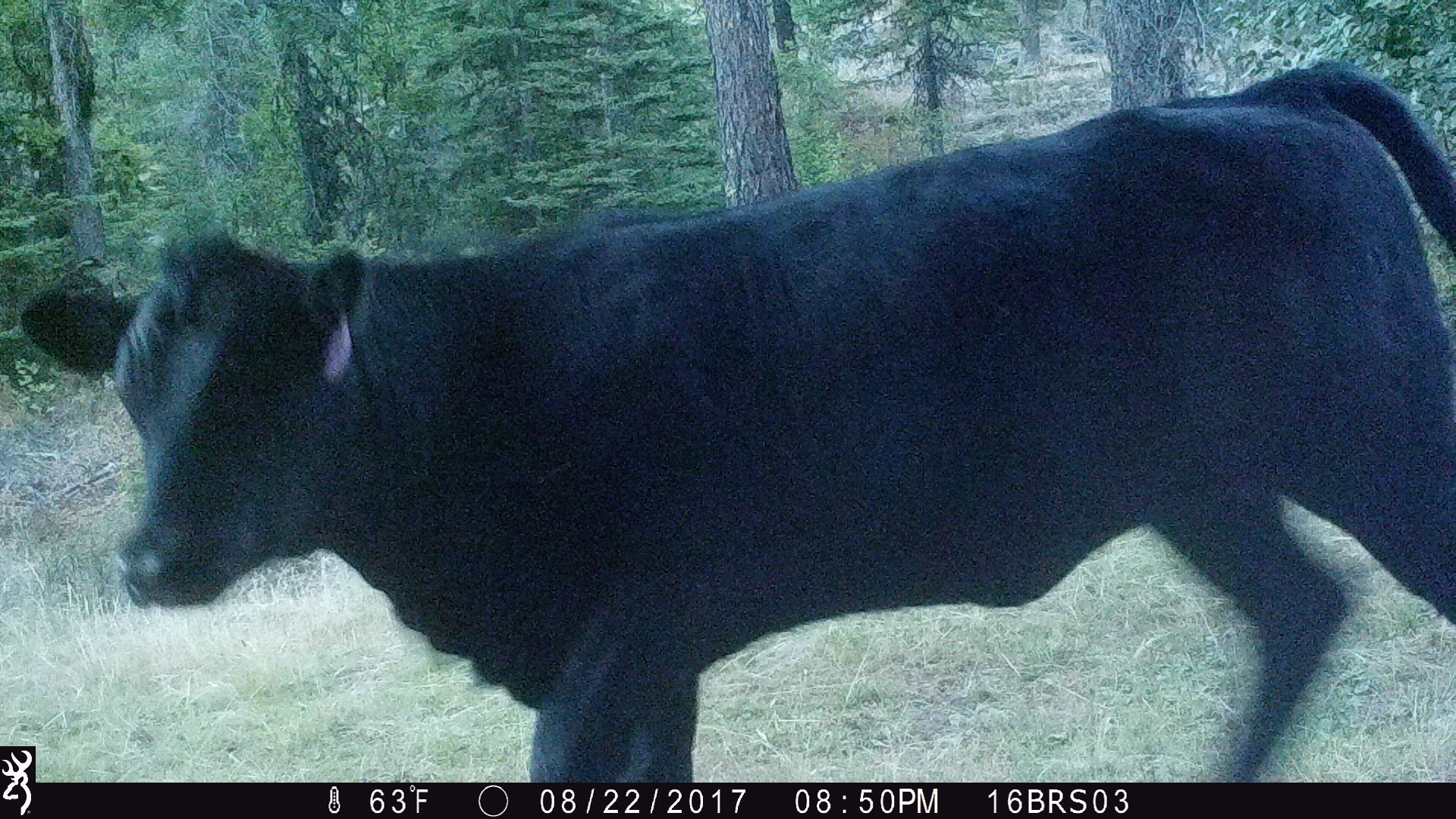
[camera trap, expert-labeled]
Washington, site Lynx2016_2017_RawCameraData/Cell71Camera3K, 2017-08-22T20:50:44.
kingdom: Animalia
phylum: Chordata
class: Mammalia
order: Artiodactyla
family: Bovidae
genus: Bos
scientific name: Bos taurus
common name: domestic cattle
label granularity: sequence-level